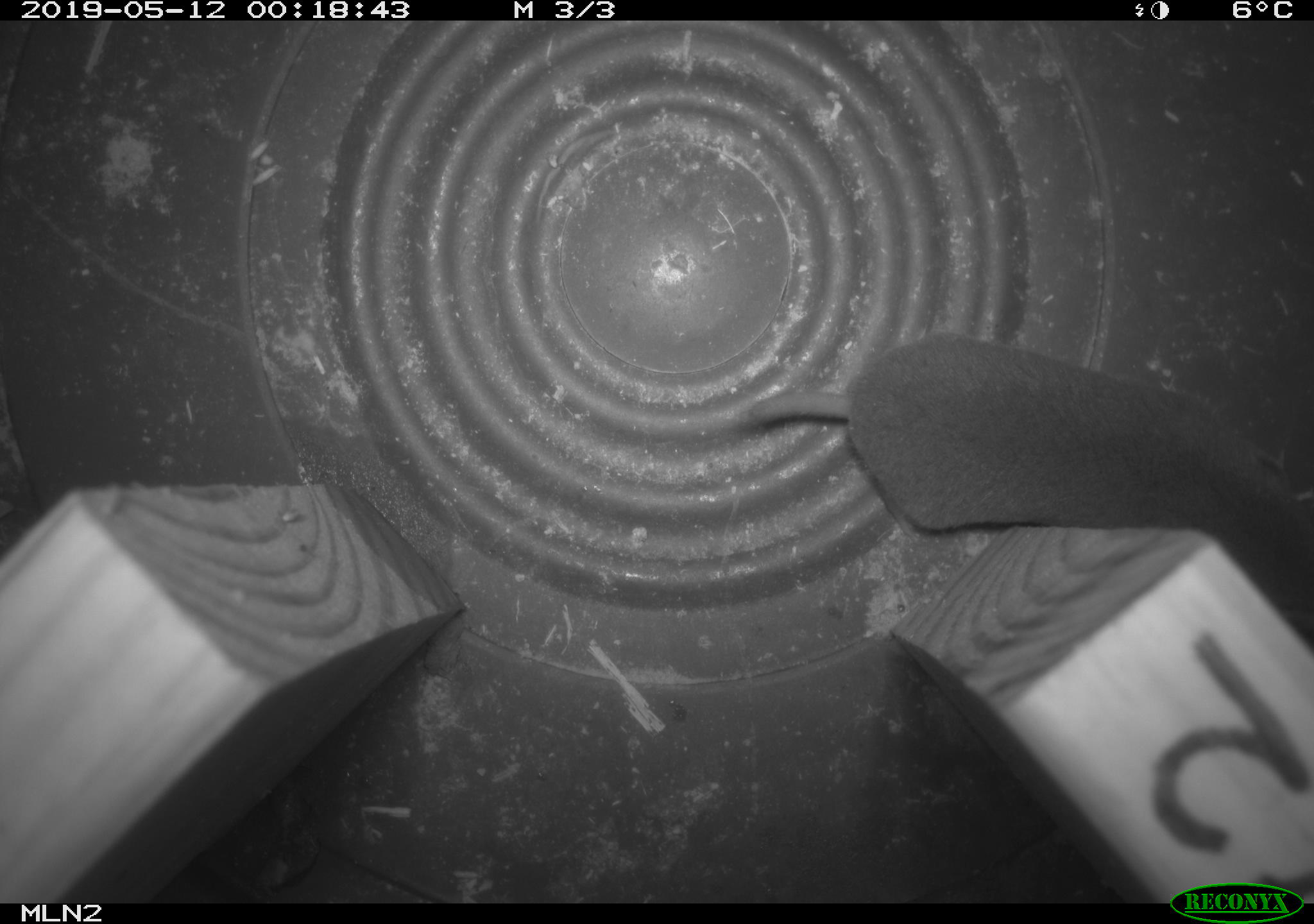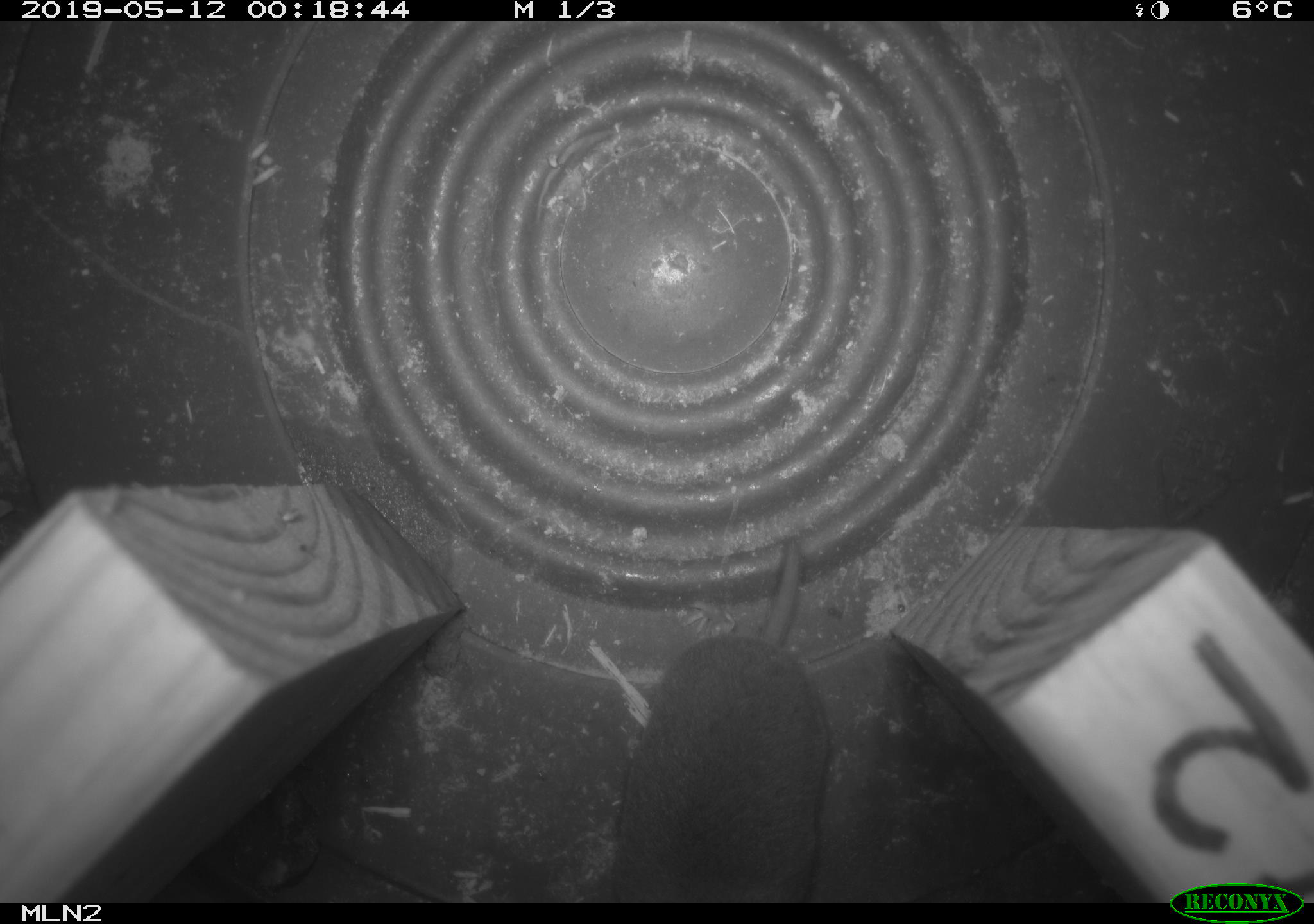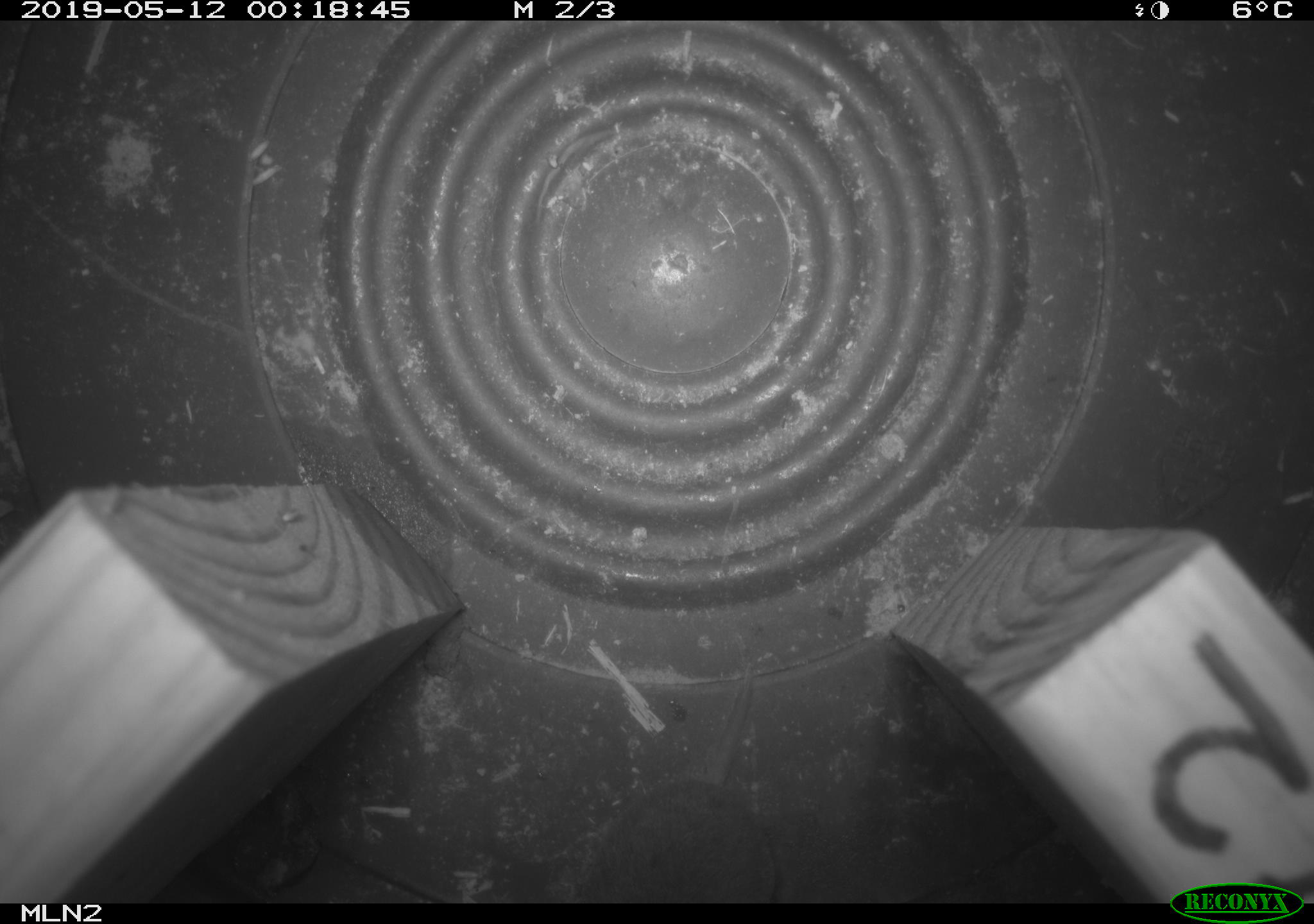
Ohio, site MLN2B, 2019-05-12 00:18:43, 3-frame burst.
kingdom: Animalia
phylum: Chordata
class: Mammalia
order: Eulipotyphla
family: Soricidae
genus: Blarina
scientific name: Blarina brevicauda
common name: northern short-tailed shrew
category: n. short-tailed shrew